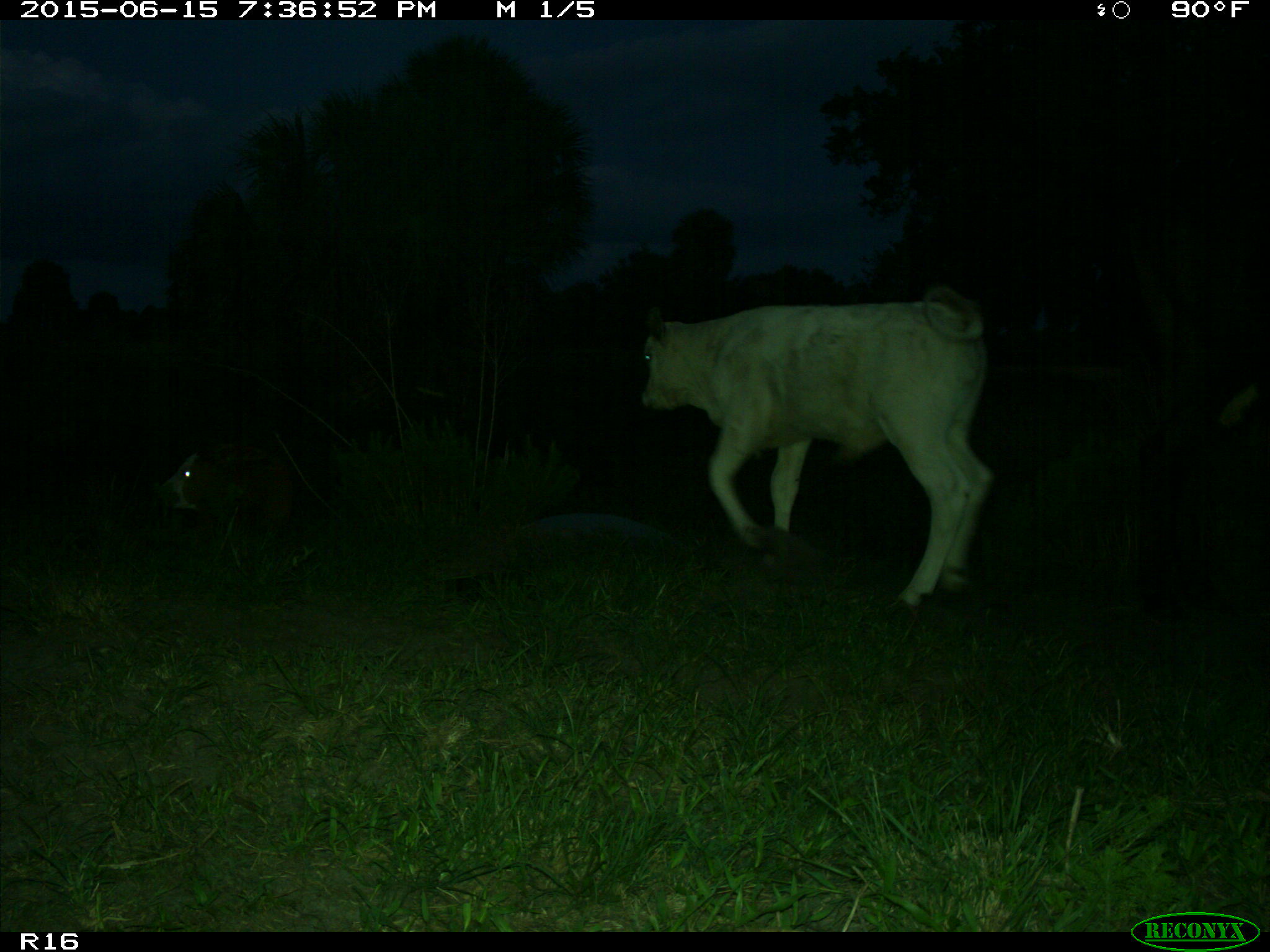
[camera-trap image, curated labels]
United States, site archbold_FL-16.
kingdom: Animalia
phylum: Chordata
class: Mammalia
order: Artiodactyla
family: Bovidae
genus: Bos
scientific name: Bos taurus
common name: domestic cow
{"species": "Bos taurus (domestic cow)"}